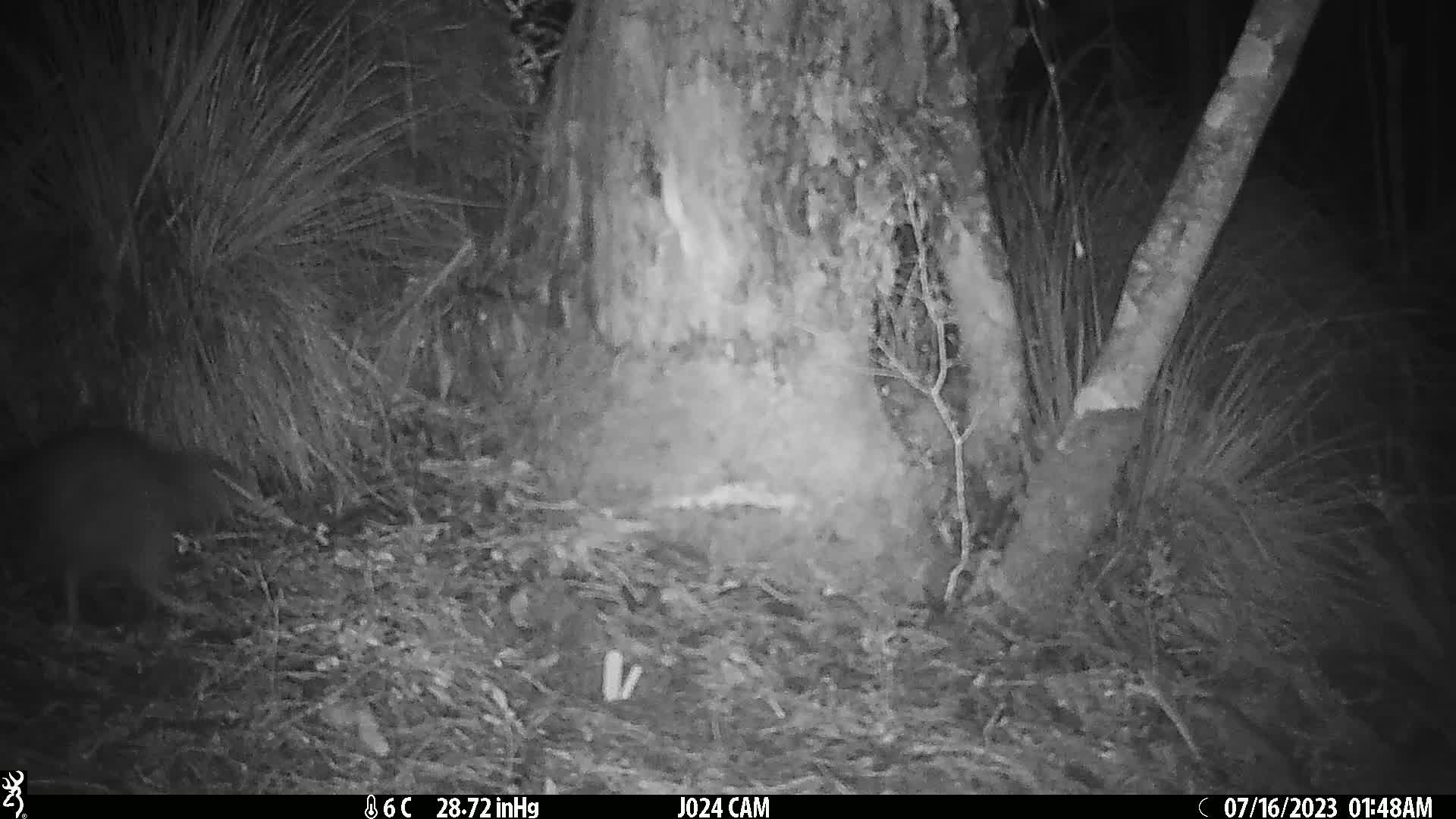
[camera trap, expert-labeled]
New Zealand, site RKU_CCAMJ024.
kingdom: Animalia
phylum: Chordata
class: Aves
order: Apterygiformes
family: Apterygidae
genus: Apteryx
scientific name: Apteryx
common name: kiwi